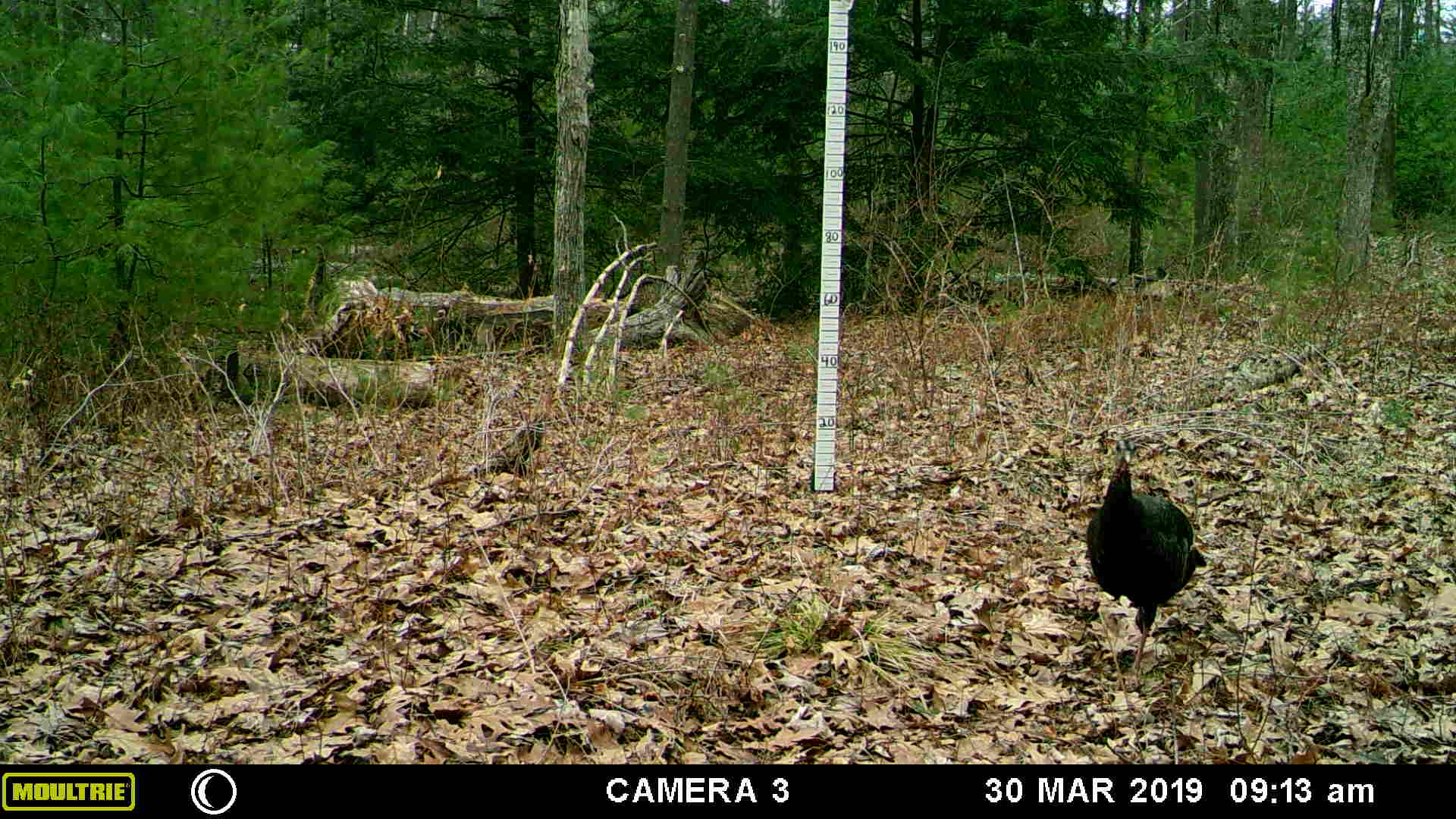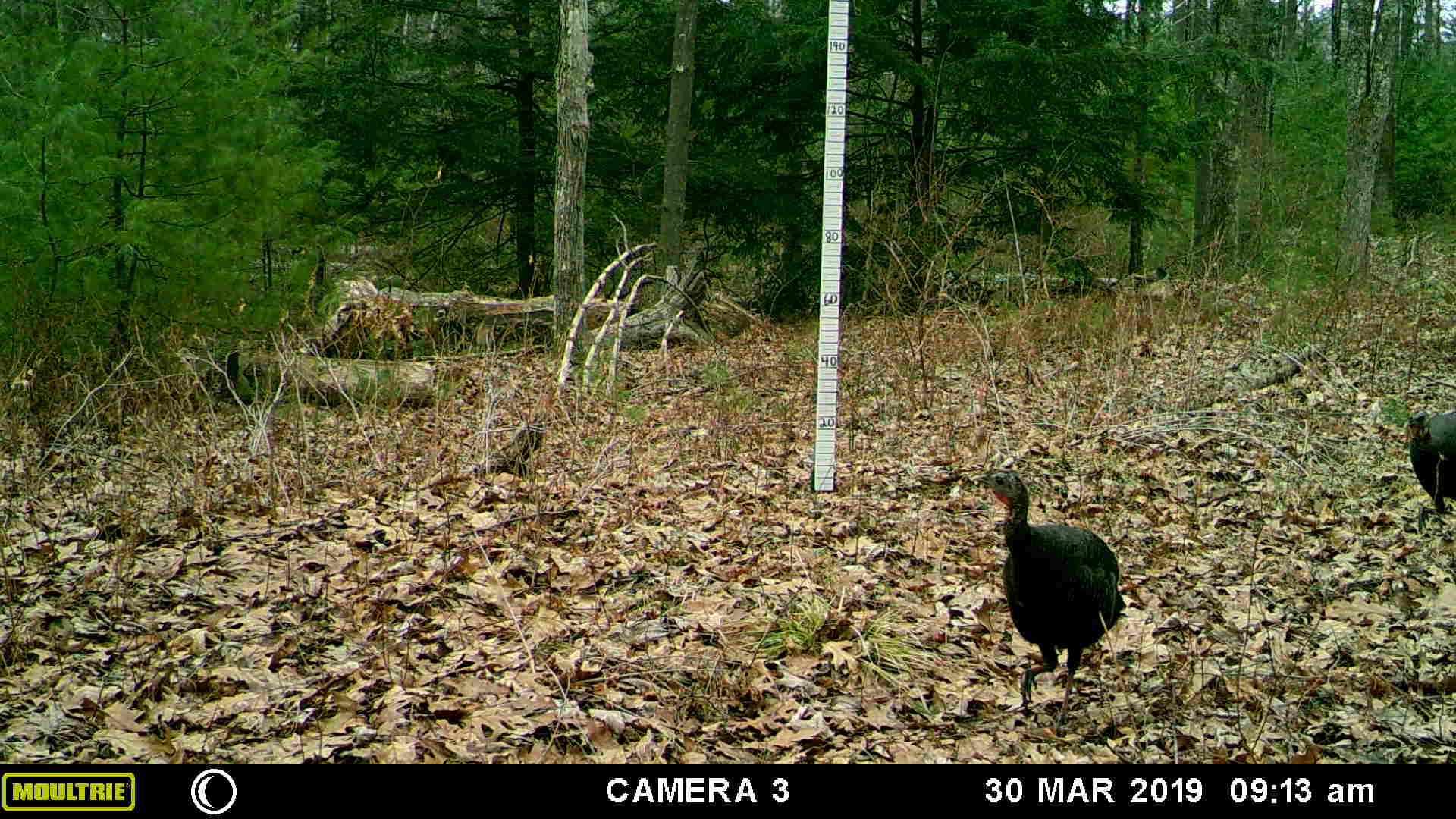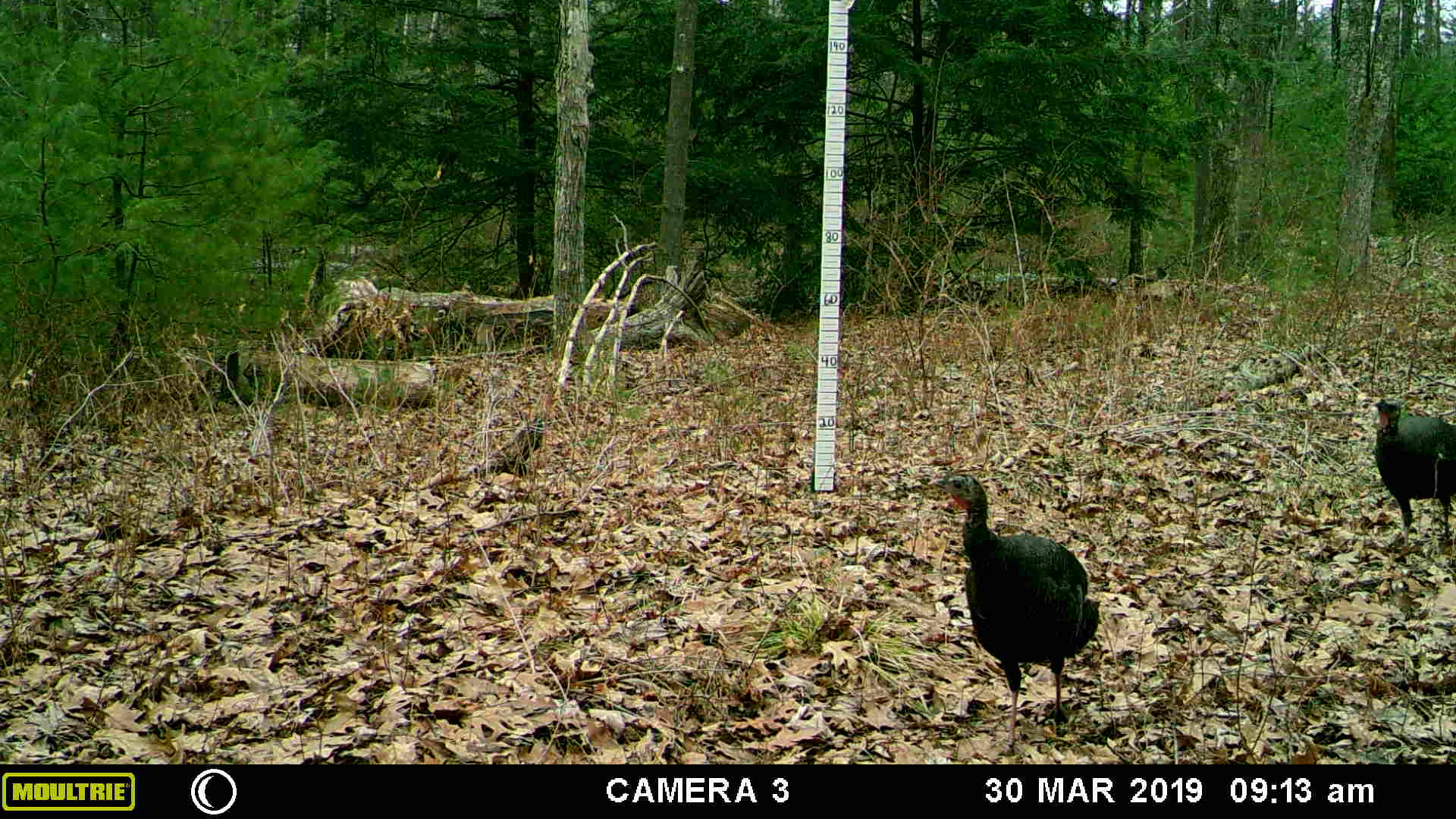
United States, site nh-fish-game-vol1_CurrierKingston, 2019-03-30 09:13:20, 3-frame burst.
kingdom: Animalia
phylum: Chordata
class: Aves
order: Galliformes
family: Phasianidae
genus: Meleagris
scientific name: Meleagris gallopavo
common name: wild turkey